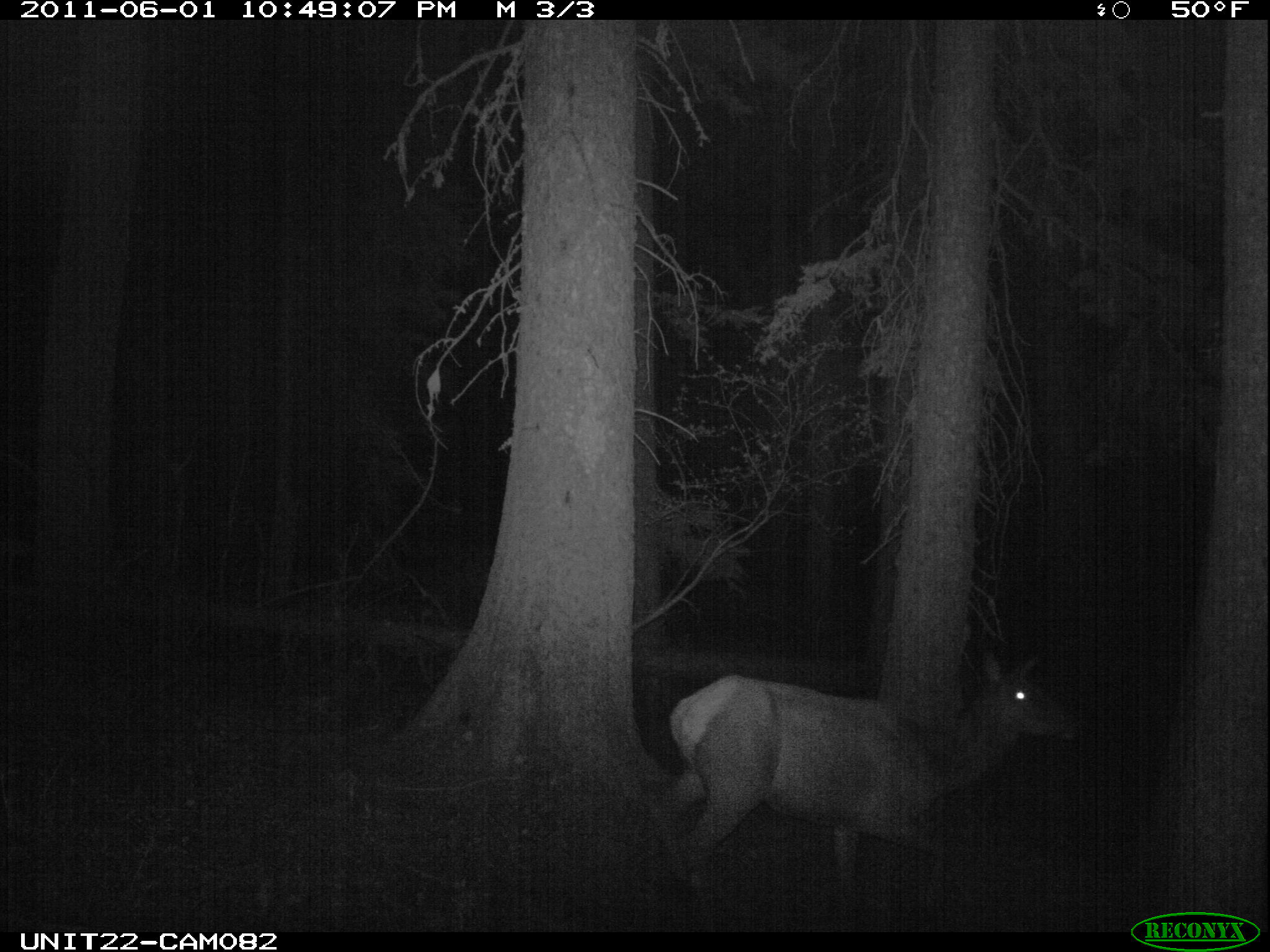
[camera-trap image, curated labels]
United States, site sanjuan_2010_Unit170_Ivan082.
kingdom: Animalia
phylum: Chordata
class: Mammalia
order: Artiodactyla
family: Cervidae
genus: Cervus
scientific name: Cervus elaphus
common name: red deer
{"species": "Cervus elaphus (red deer)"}